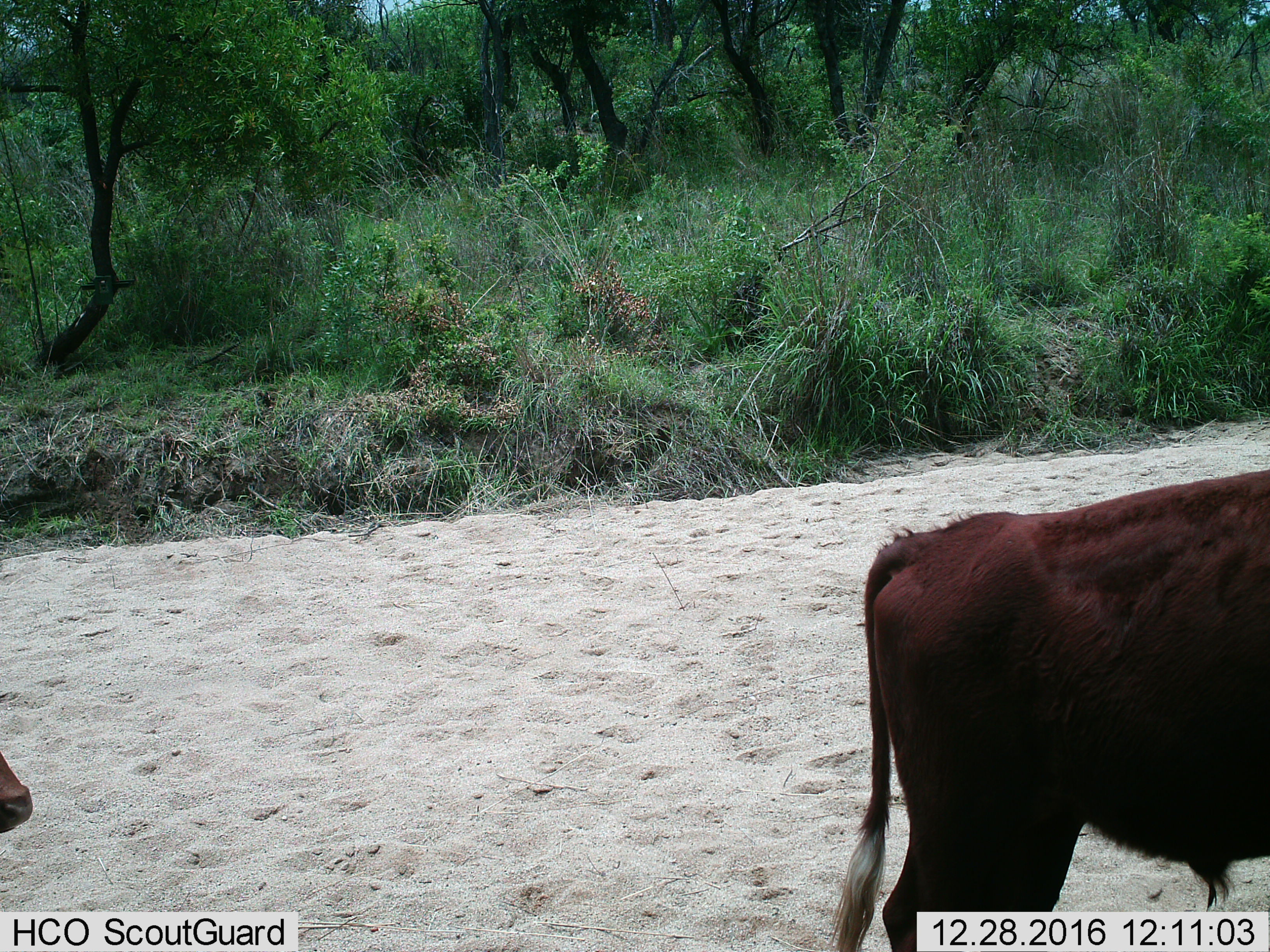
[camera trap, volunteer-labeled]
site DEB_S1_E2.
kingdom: Animalia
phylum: Chordata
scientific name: Vertebrata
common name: domestic animal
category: domesticanimal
Domesticanimal (domestic animal) (Vertebrata), count 2. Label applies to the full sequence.